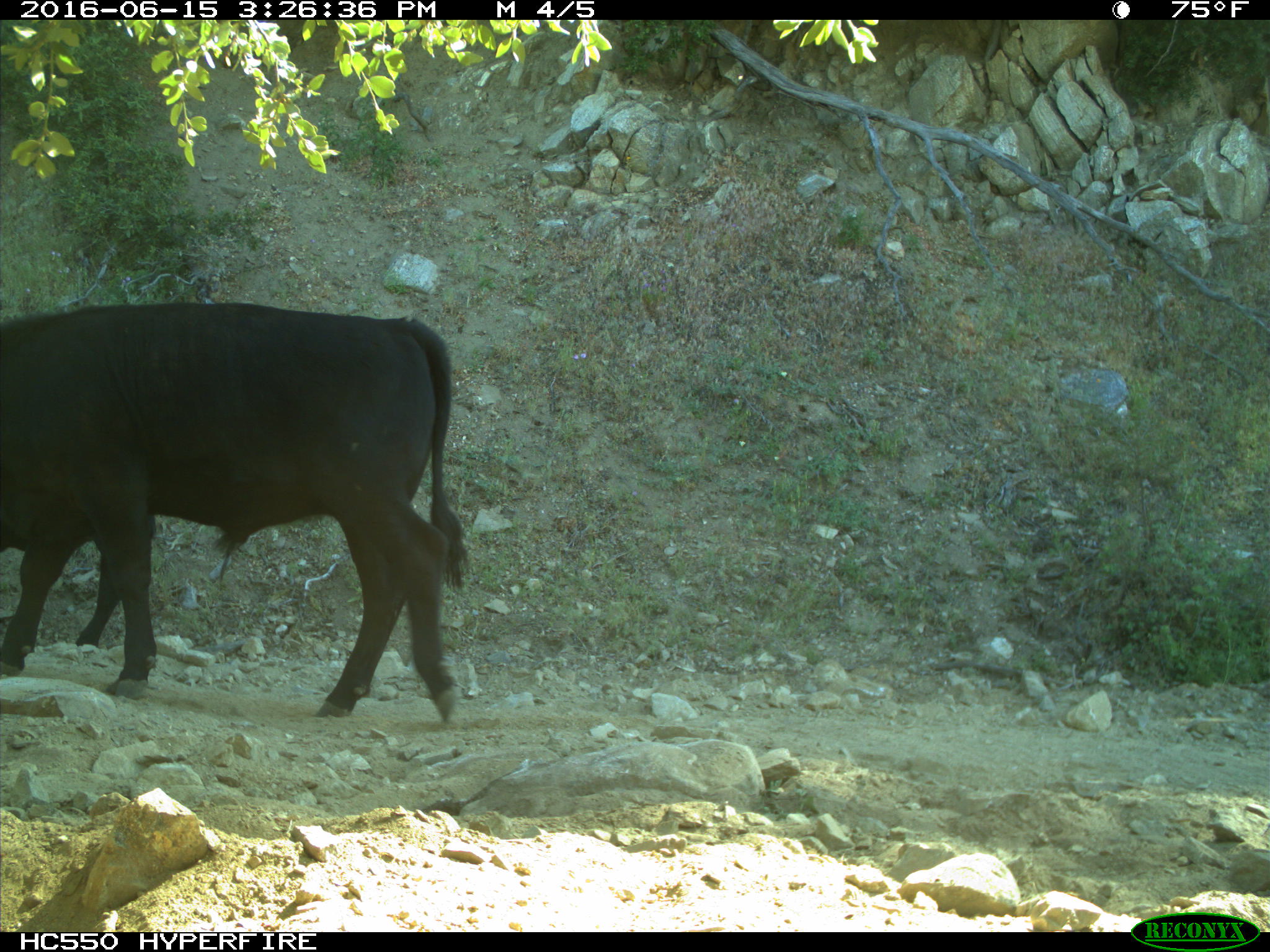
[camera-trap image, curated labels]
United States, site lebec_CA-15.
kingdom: Animalia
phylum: Chordata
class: Mammalia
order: Artiodactyla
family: Bovidae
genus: Bos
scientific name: Bos taurus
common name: domestic cow